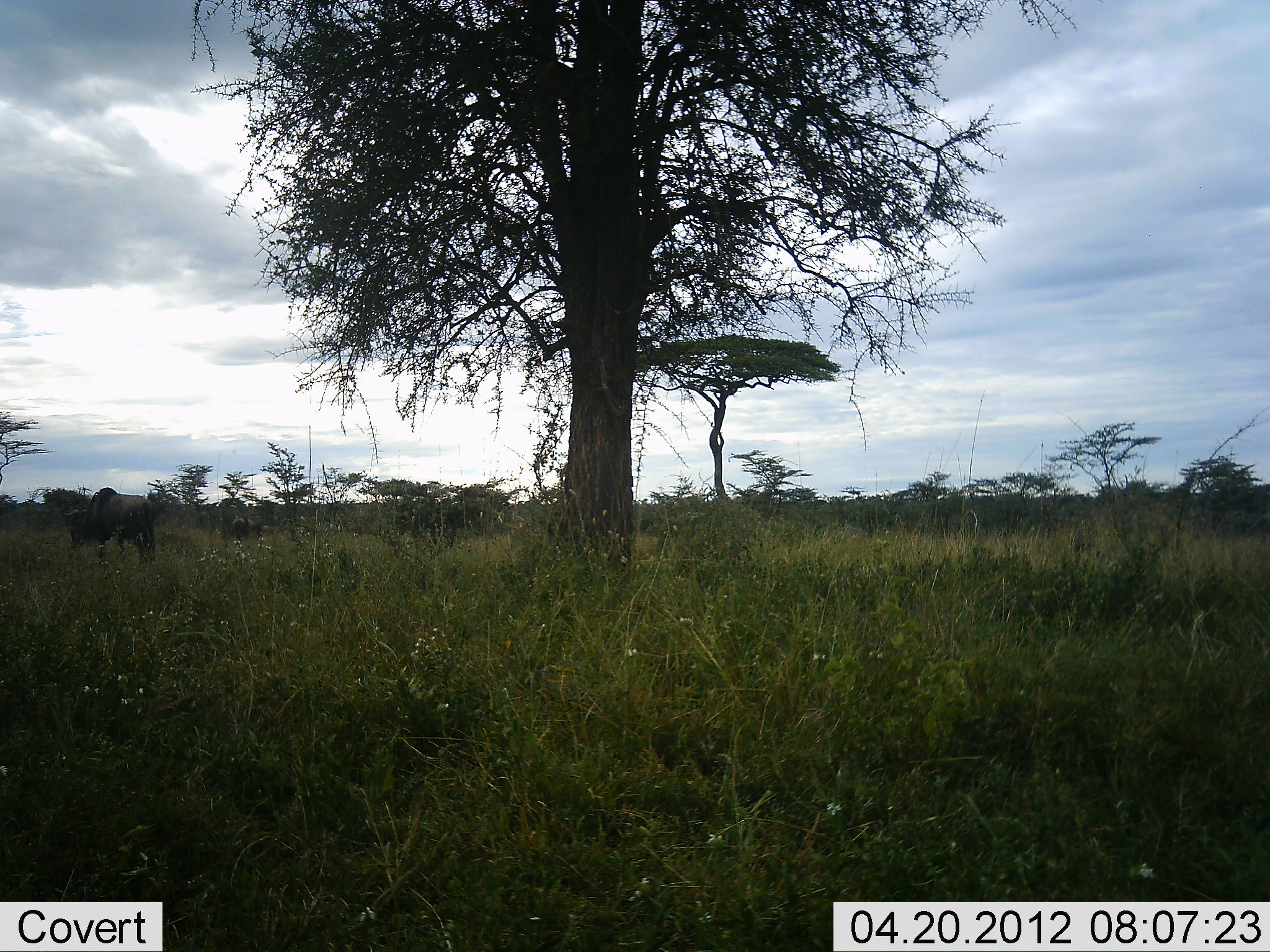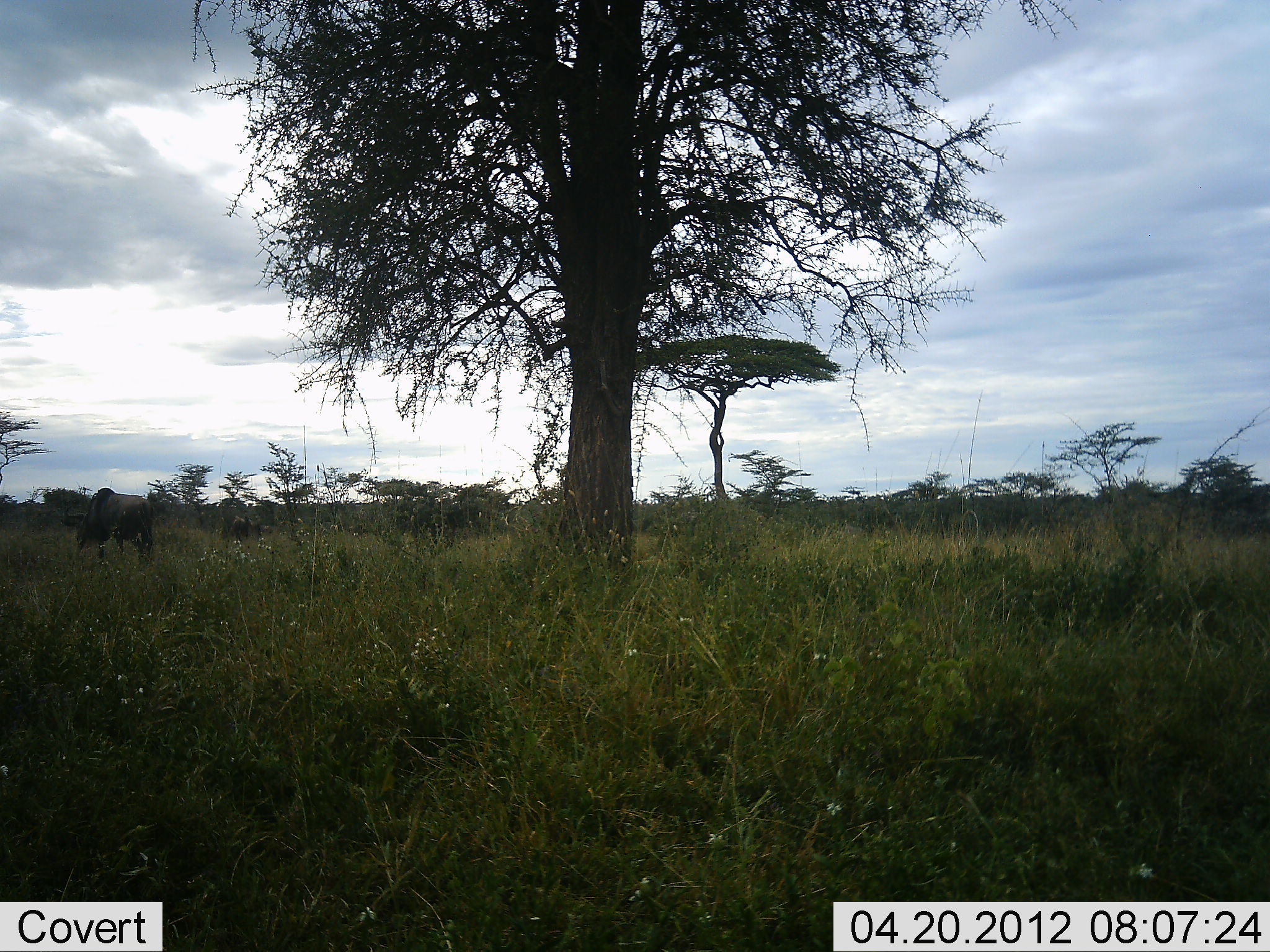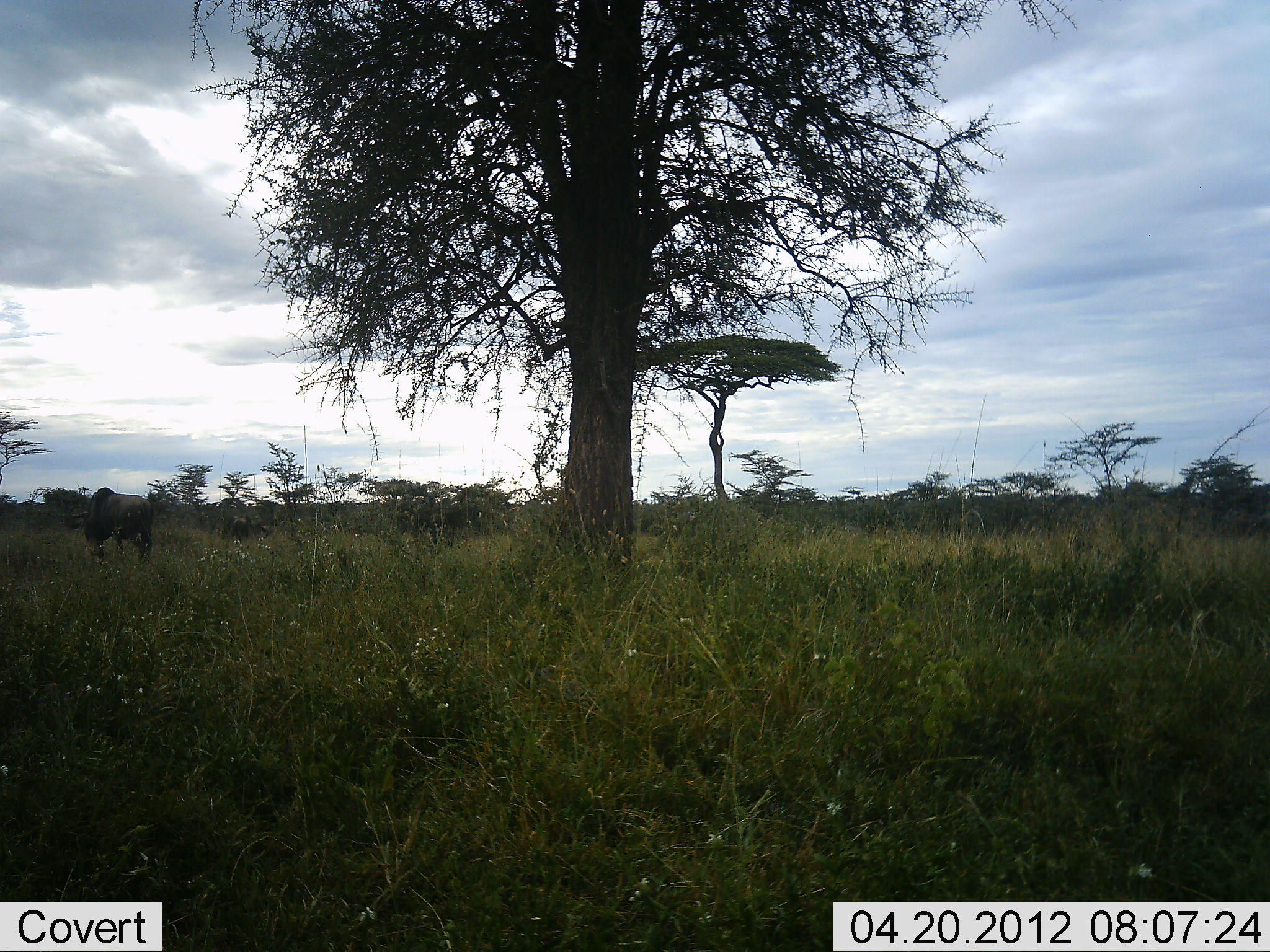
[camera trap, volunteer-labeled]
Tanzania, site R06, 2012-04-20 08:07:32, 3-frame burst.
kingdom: Animalia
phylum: Chordata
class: Mammalia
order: Artiodactyla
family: Bovidae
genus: Connochaetes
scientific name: Connochaetes taurinus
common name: blue wildebeest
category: wildebeest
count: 2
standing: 28%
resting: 0%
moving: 11%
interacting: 0%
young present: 0%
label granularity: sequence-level